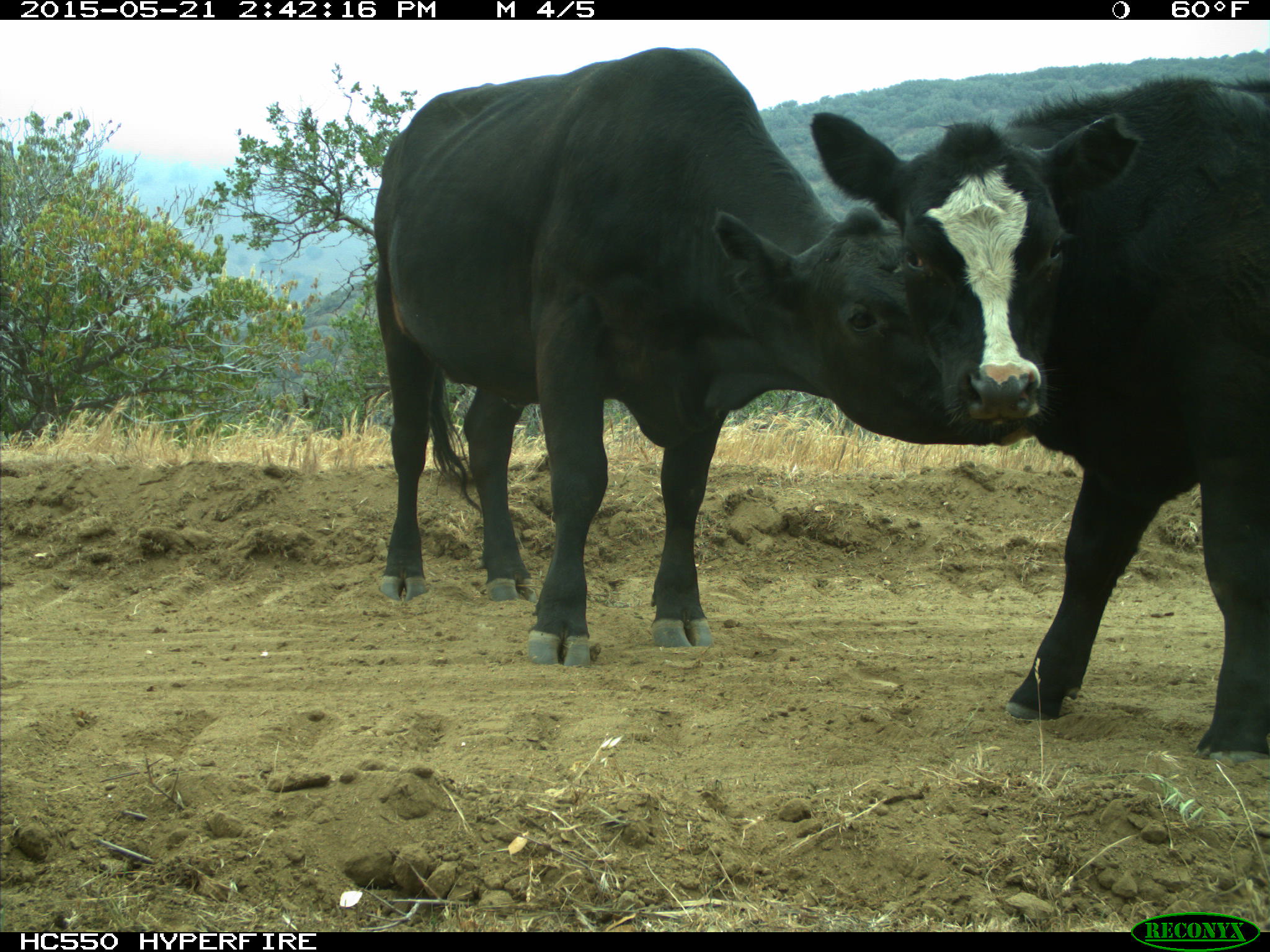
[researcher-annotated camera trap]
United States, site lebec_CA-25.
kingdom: Animalia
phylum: Chordata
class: Mammalia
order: Artiodactyla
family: Bovidae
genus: Bos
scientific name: Bos taurus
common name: domestic cow